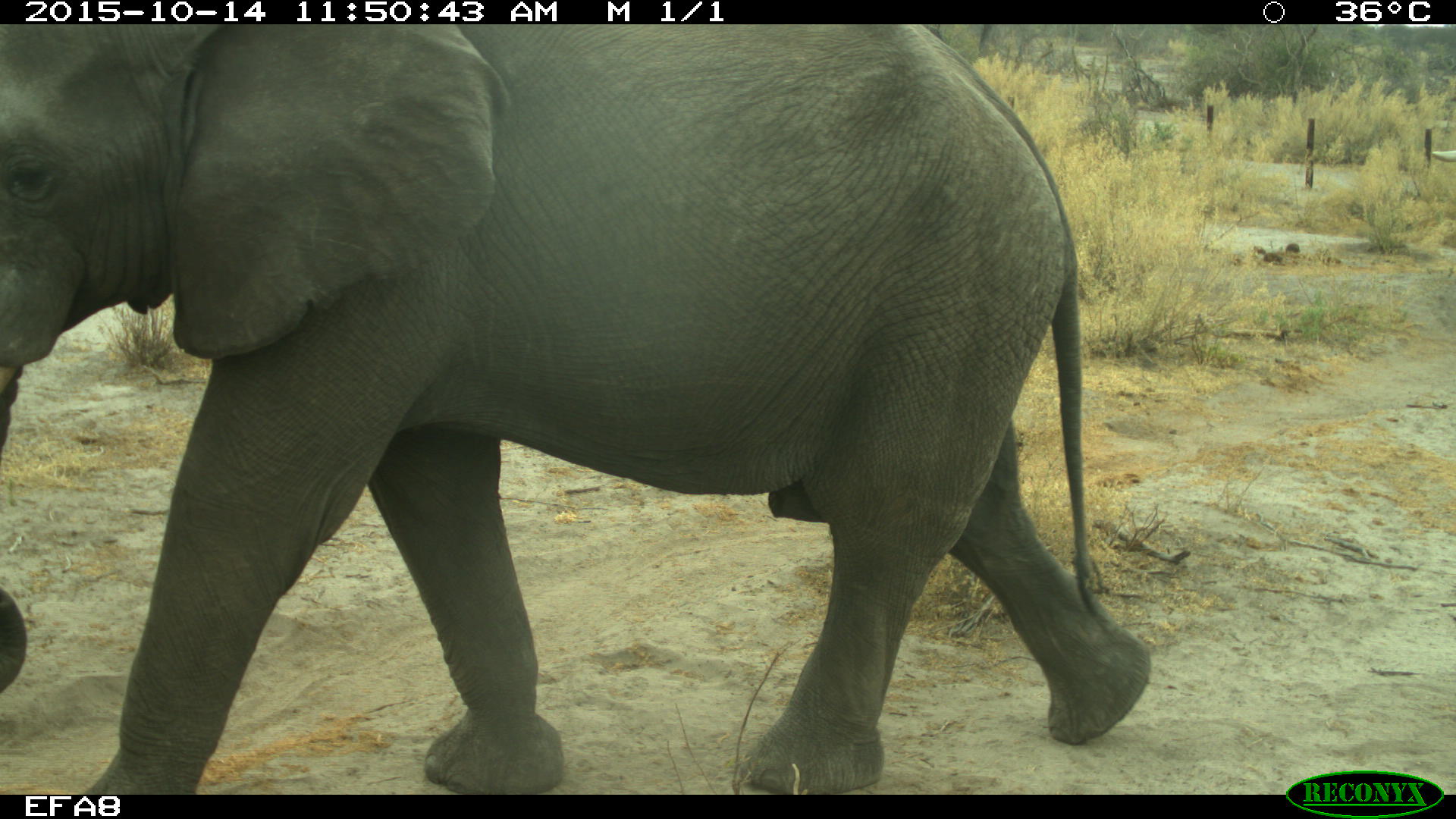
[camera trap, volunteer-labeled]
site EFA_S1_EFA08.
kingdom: Animalia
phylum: Chordata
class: Mammalia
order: Proboscidea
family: Elephantidae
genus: Loxodonta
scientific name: Loxodonta africana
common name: african bush elephant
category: elephant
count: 1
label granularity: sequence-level